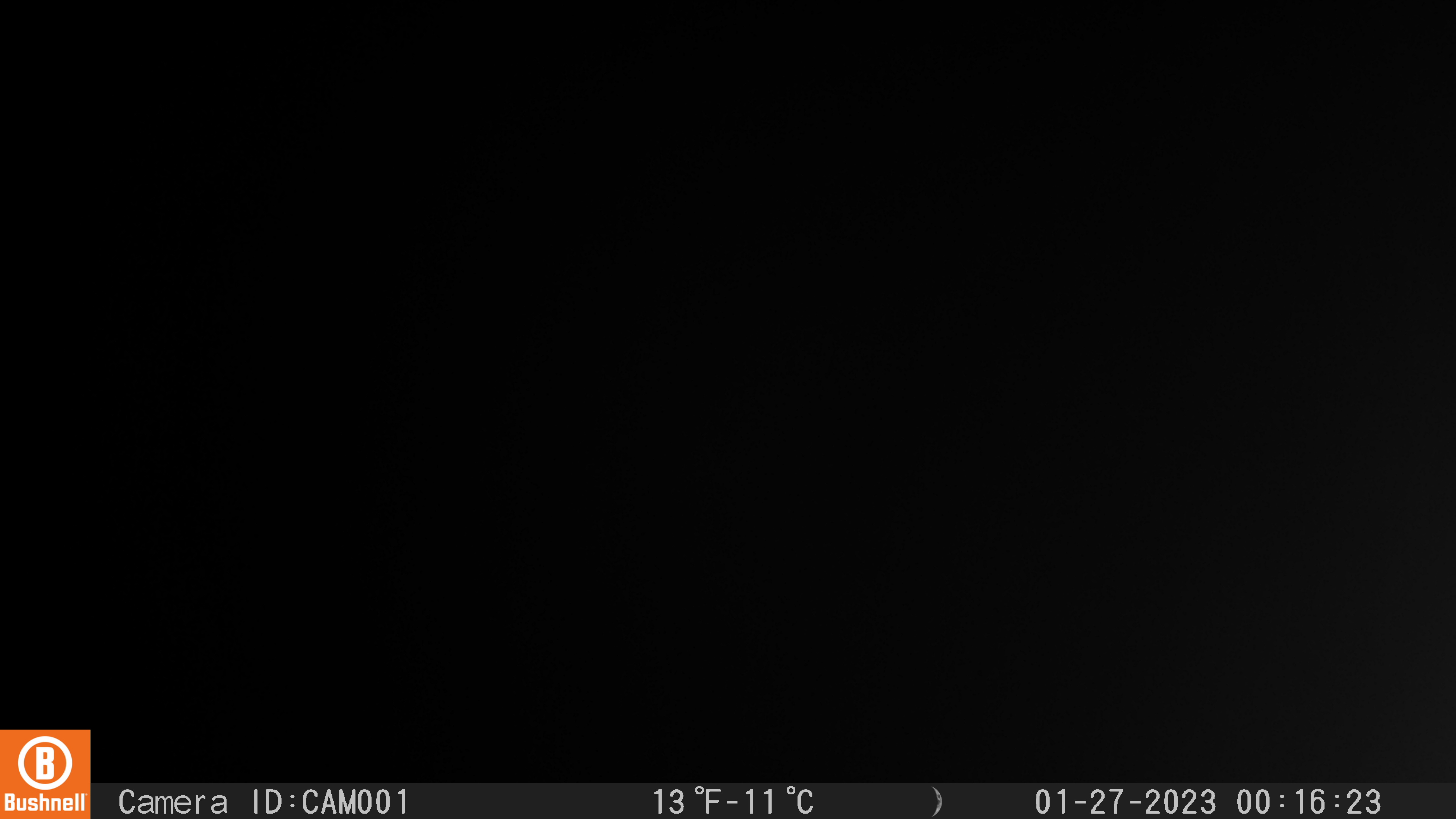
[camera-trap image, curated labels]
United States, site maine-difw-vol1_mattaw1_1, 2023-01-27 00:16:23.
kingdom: Animalia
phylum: Chordata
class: Mammalia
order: Carnivora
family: Mustelidae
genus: Pekania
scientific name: Pekania pennanti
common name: fisher